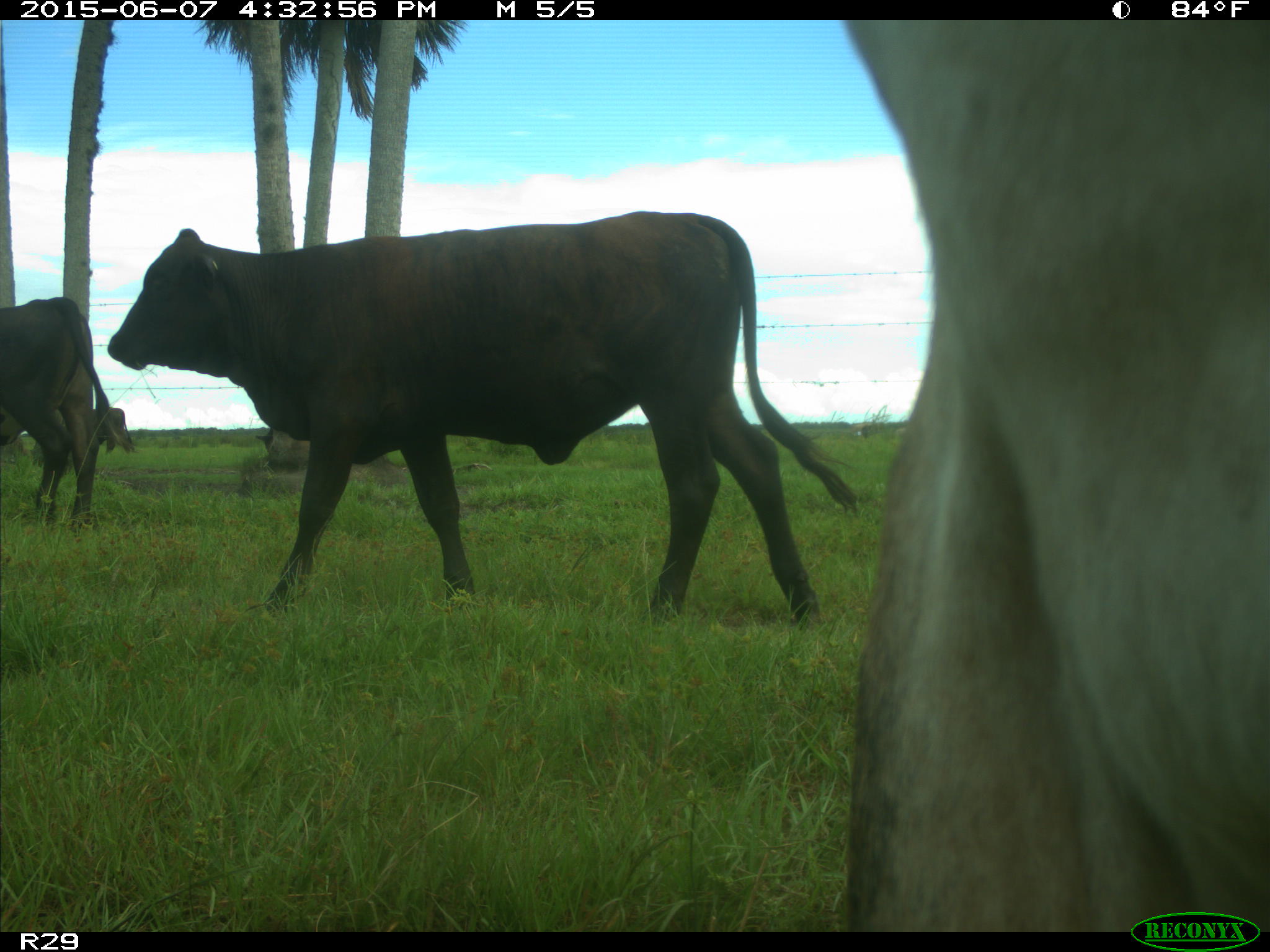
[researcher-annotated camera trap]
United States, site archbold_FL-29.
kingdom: Animalia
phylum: Chordata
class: Mammalia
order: Artiodactyla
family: Bovidae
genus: Bos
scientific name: Bos taurus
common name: domestic cow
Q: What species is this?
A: Bos taurus (domestic cow).